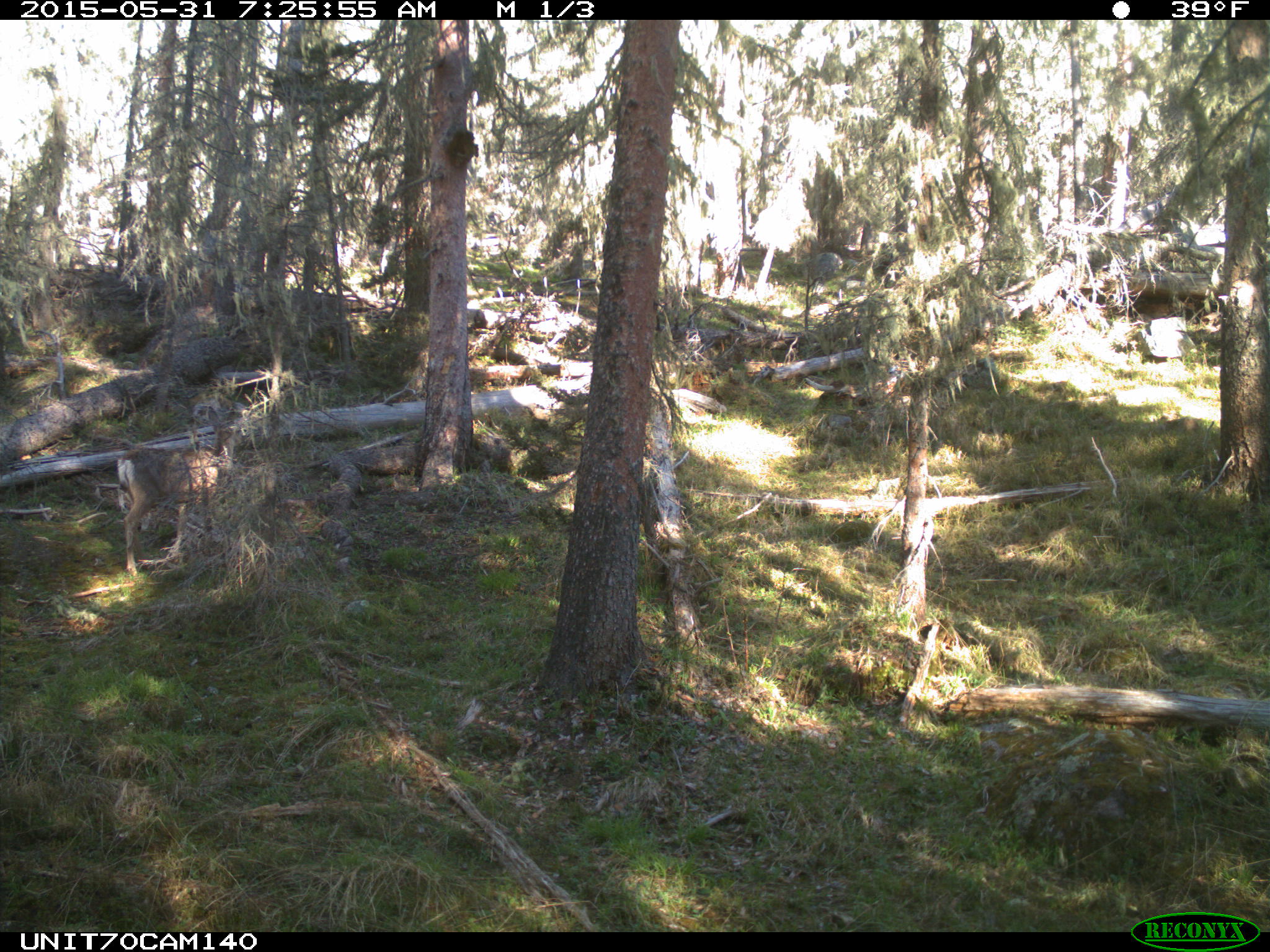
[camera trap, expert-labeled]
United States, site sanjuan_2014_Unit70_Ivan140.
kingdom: Animalia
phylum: Chordata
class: Mammalia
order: Artiodactyla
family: Cervidae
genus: Odocoileus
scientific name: Odocoileus hemionus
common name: mule deer